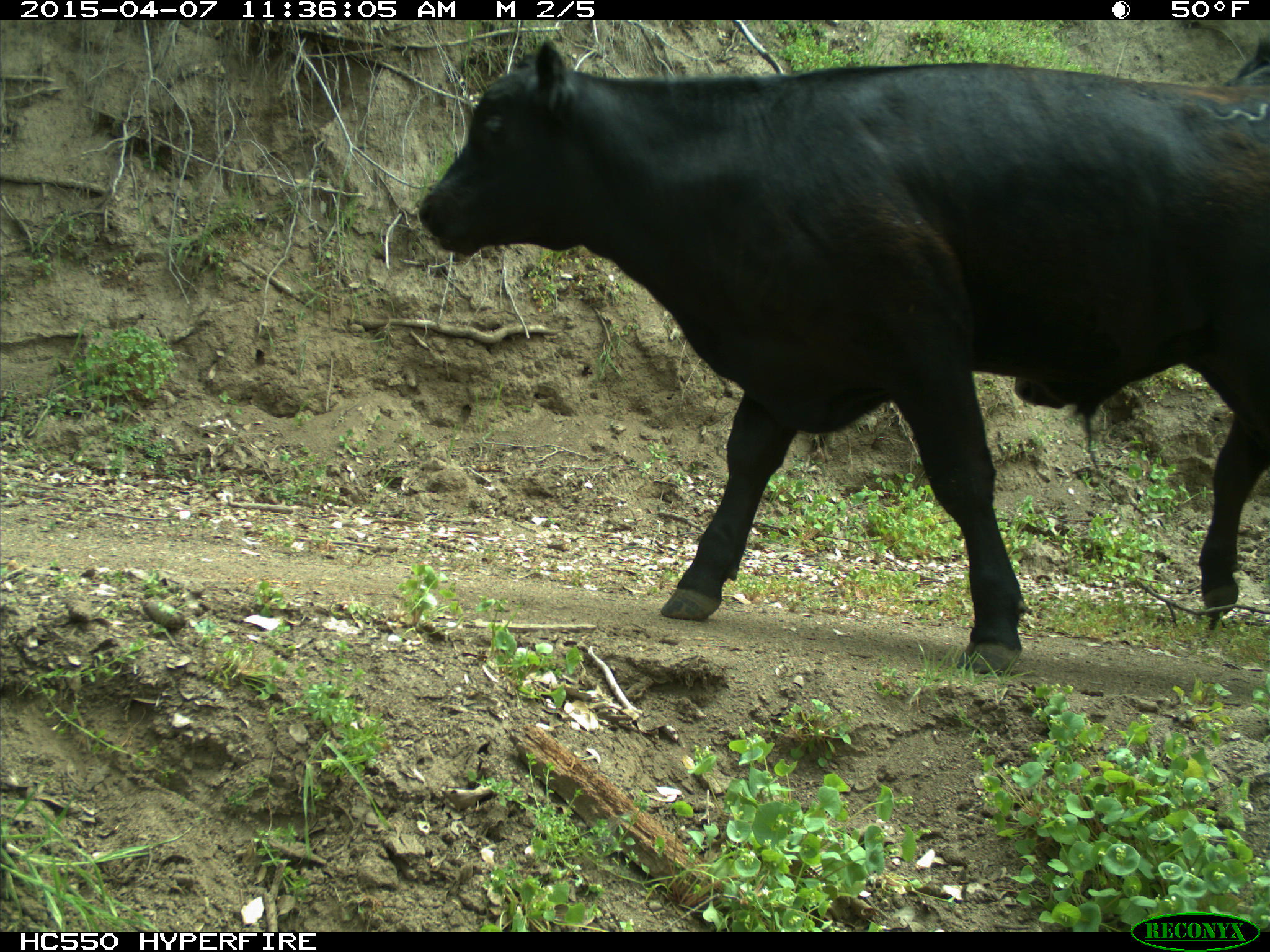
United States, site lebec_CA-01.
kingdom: Animalia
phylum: Chordata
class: Mammalia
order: Artiodactyla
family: Bovidae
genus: Bos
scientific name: Bos taurus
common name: domestic cow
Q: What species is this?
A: Bos taurus (domestic cow).